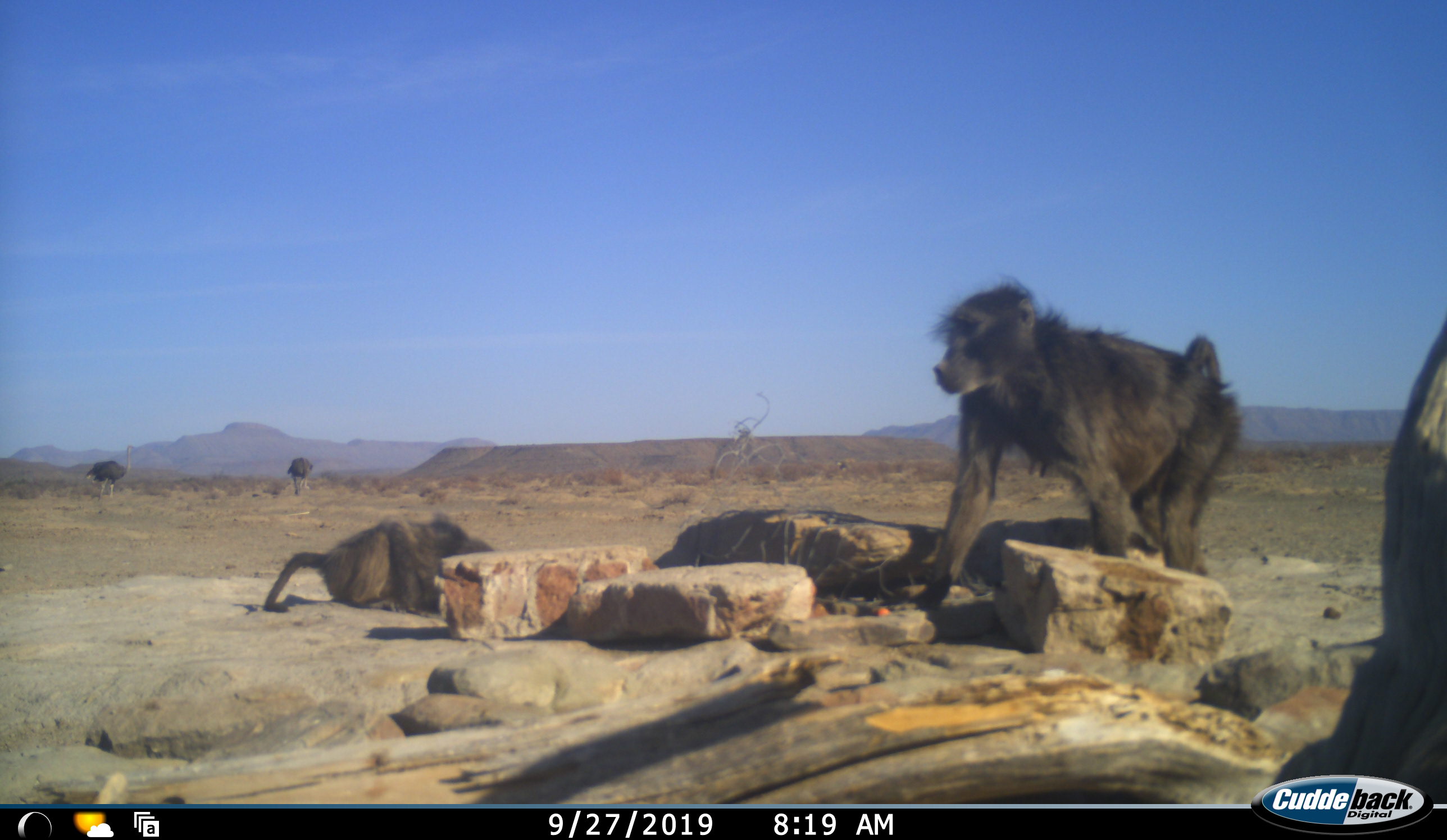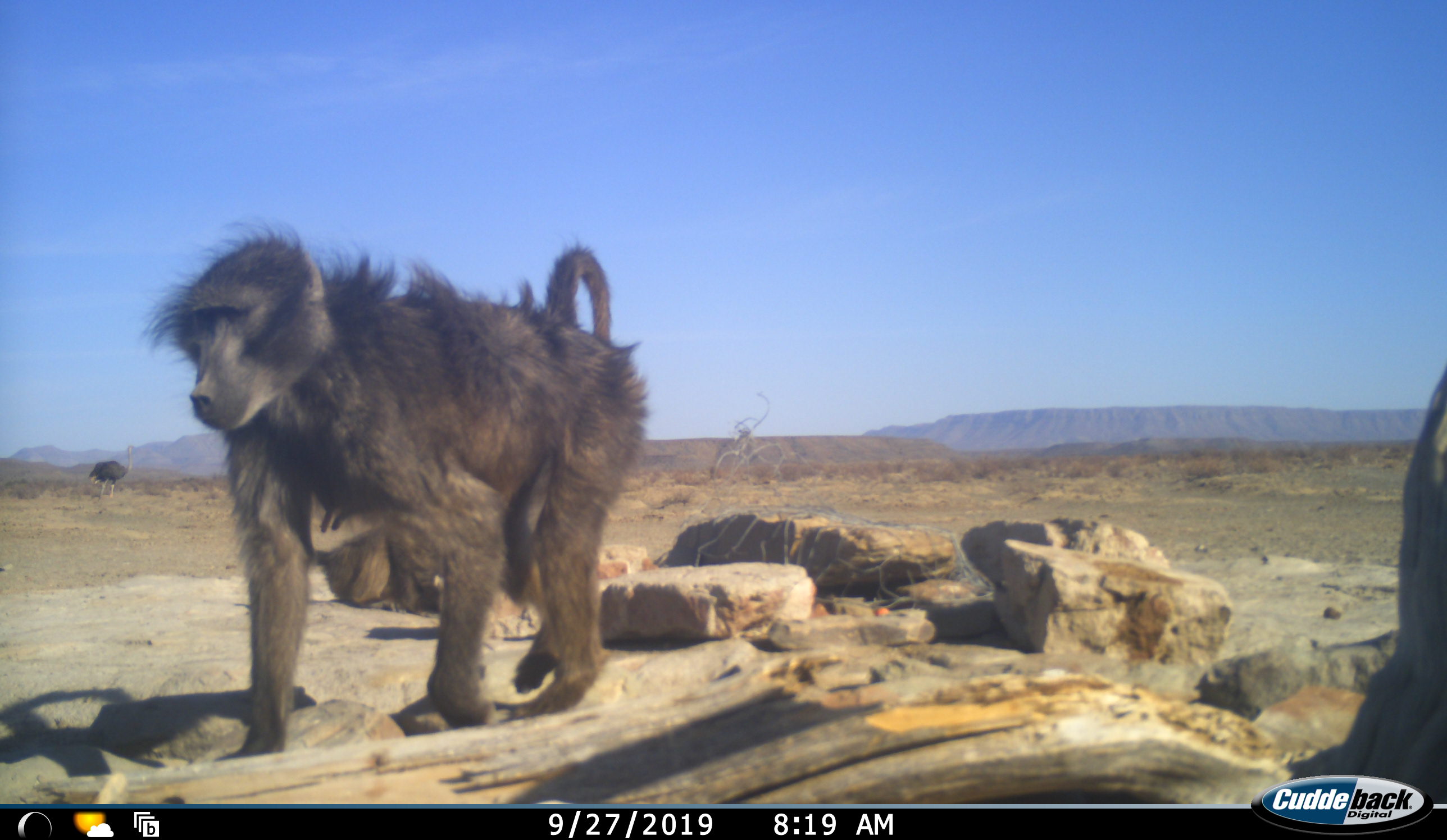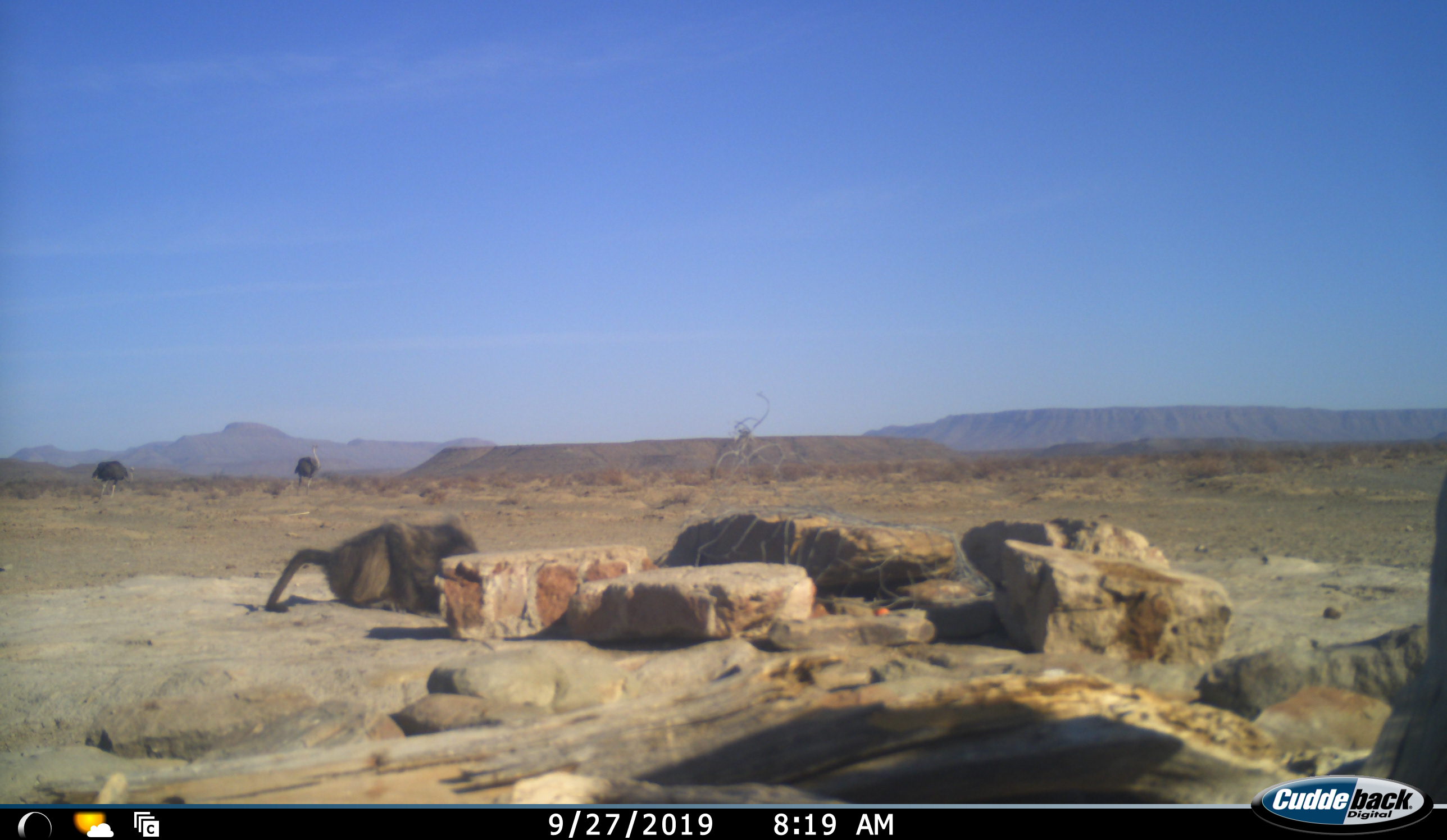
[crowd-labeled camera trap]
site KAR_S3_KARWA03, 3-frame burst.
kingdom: Animalia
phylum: Chordata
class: Mammalia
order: Primates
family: Cercopithecidae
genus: Papio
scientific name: Papio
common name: baboon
Baboon (Papio), count 3. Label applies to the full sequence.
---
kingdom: Animalia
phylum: Chordata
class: Aves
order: Struthioniformes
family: Struthionidae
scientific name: Struthionidae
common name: ostrich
Ostrich (Struthionidae), count 2. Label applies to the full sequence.